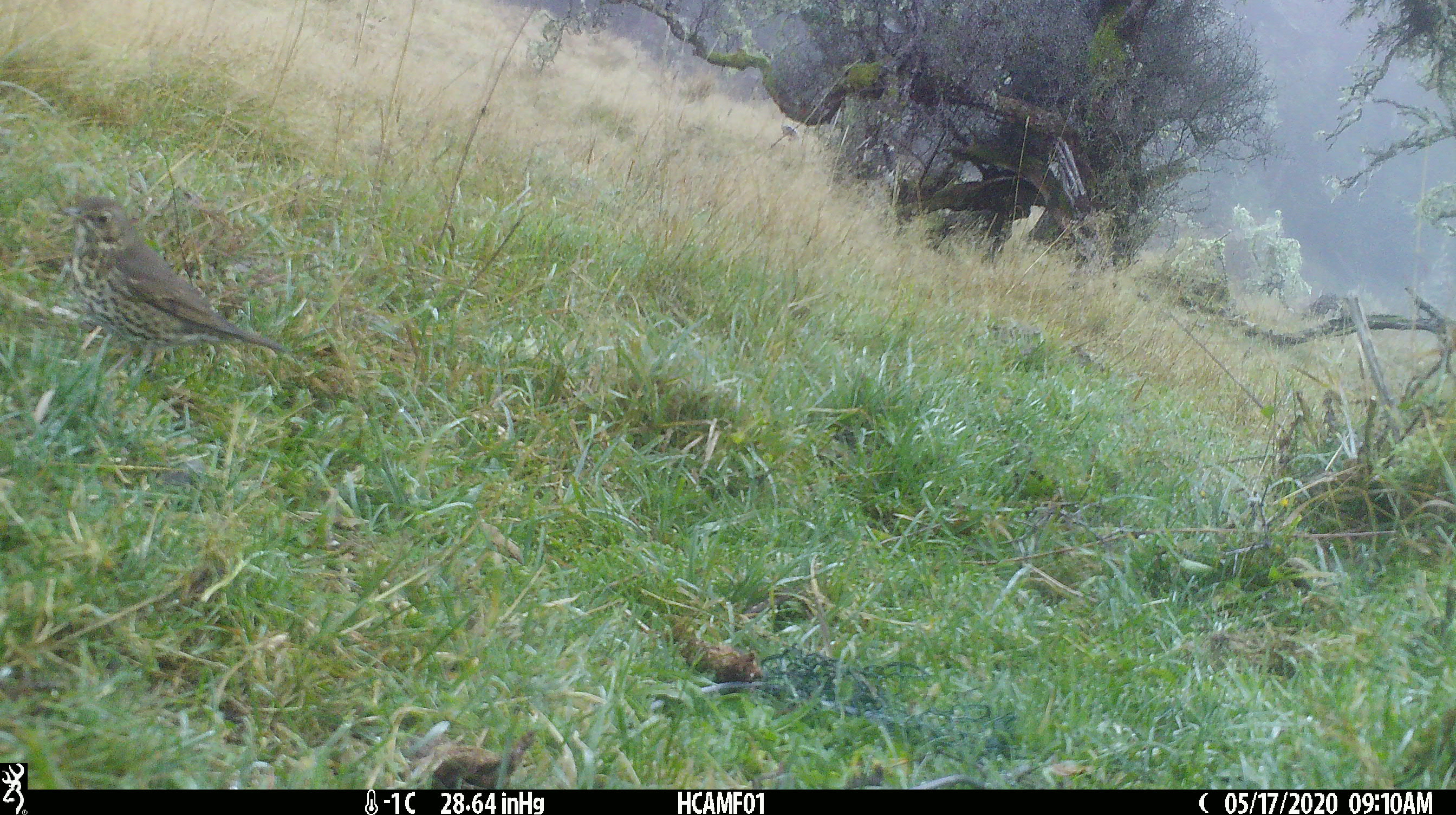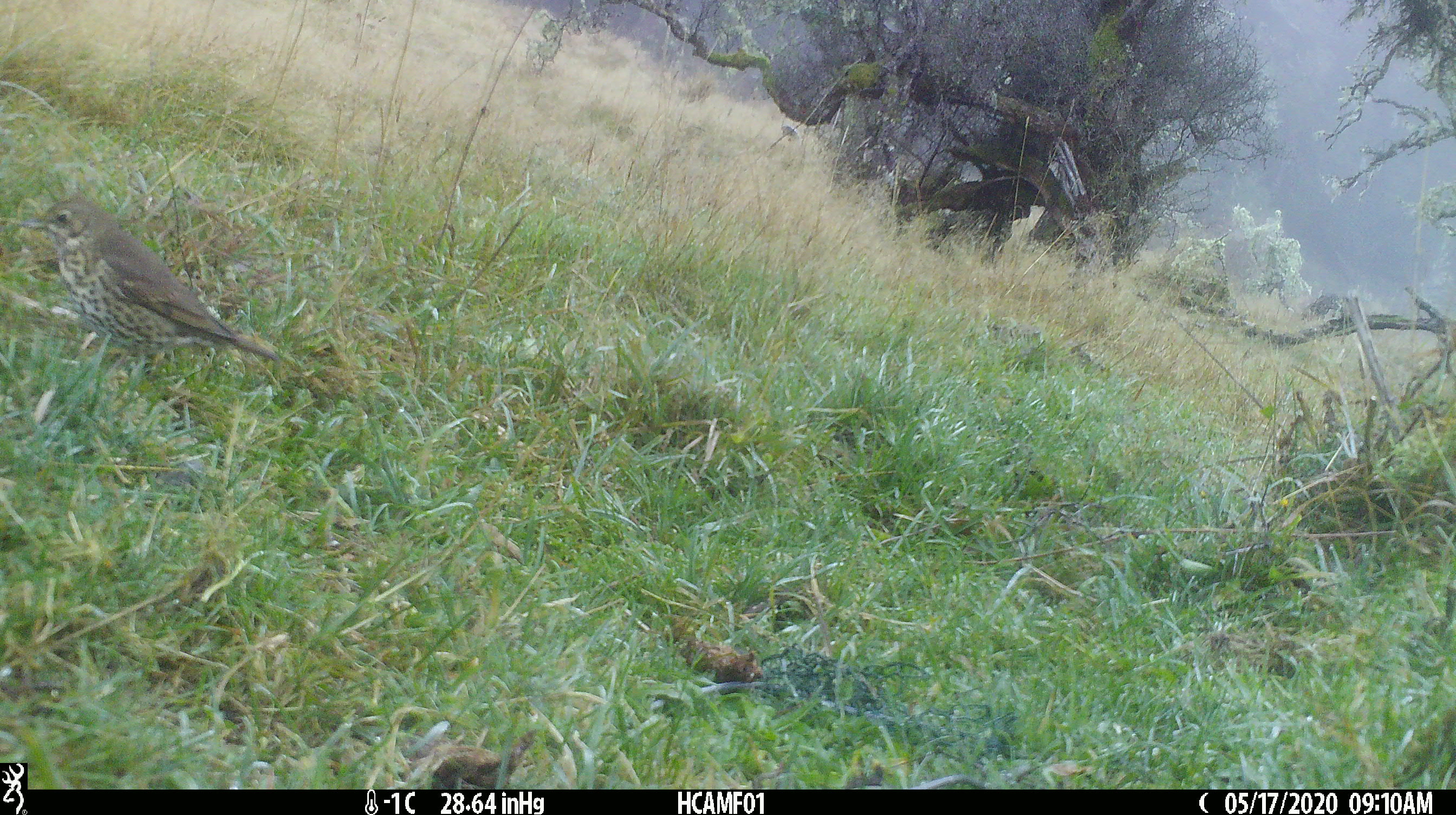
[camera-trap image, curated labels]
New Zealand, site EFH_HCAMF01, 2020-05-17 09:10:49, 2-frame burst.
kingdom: Animalia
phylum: Chordata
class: Aves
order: Passeriformes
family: Turdidae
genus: Turdus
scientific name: Turdus philomelos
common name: song thrush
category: thrush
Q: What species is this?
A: Thrush (song thrush) (Turdus philomelos).